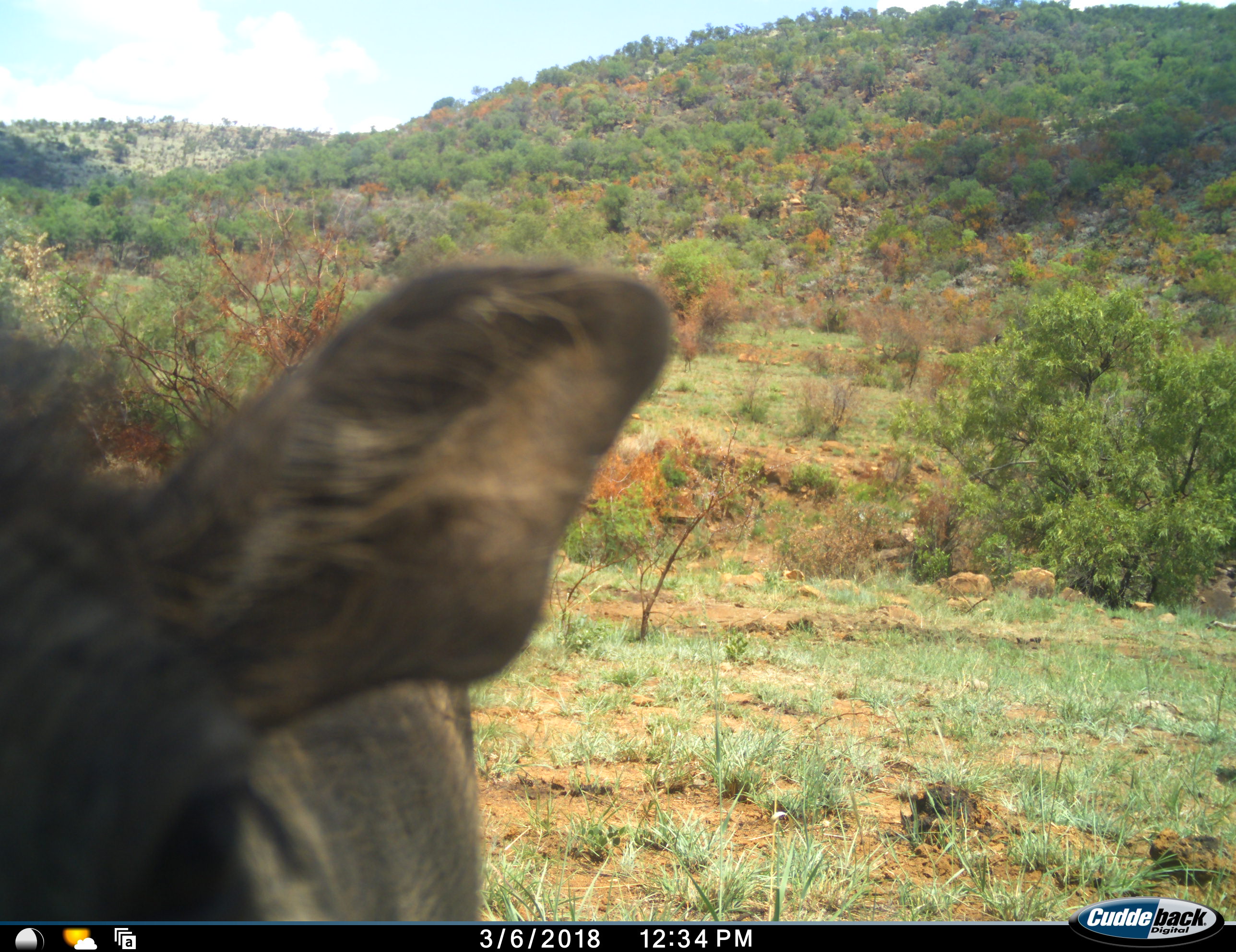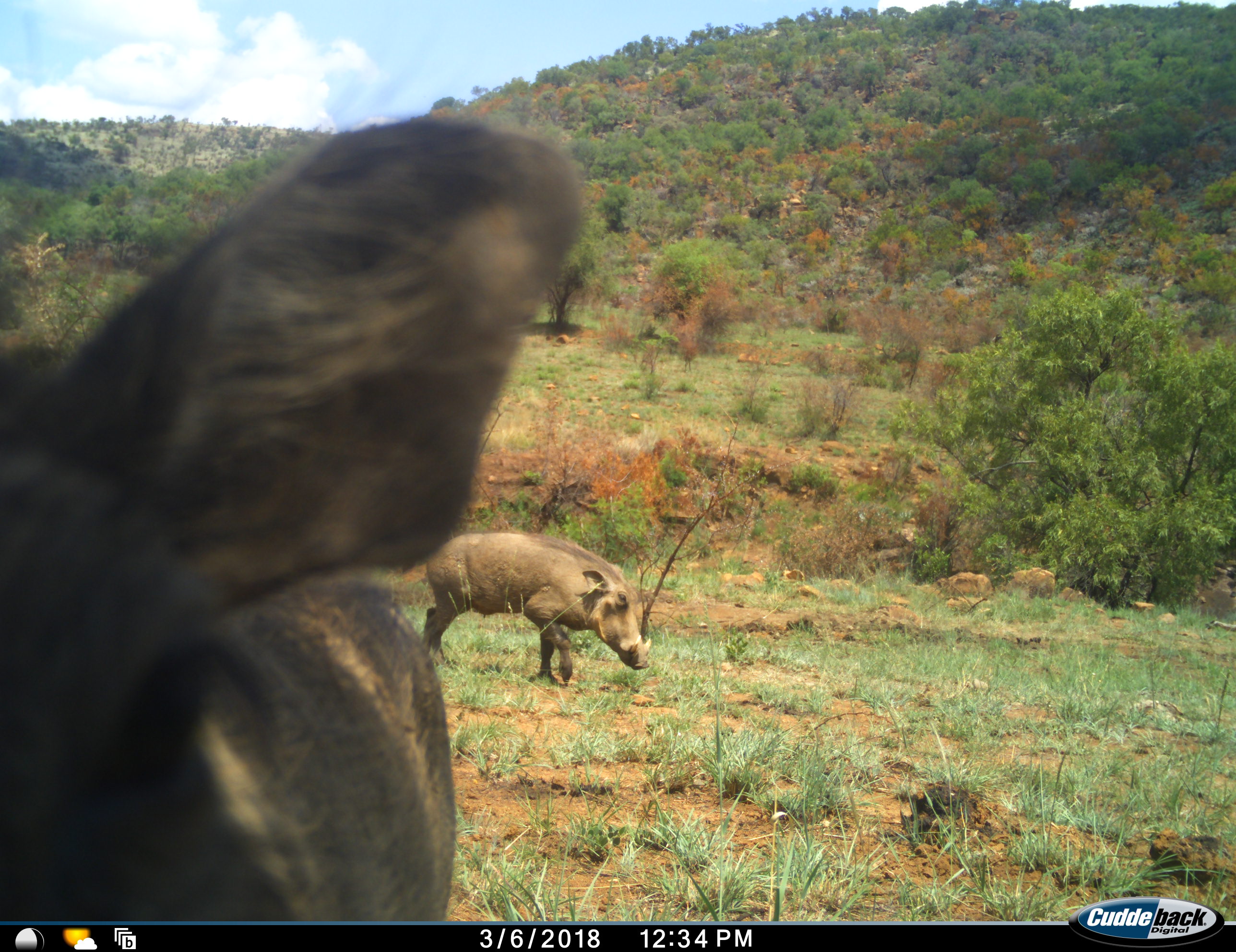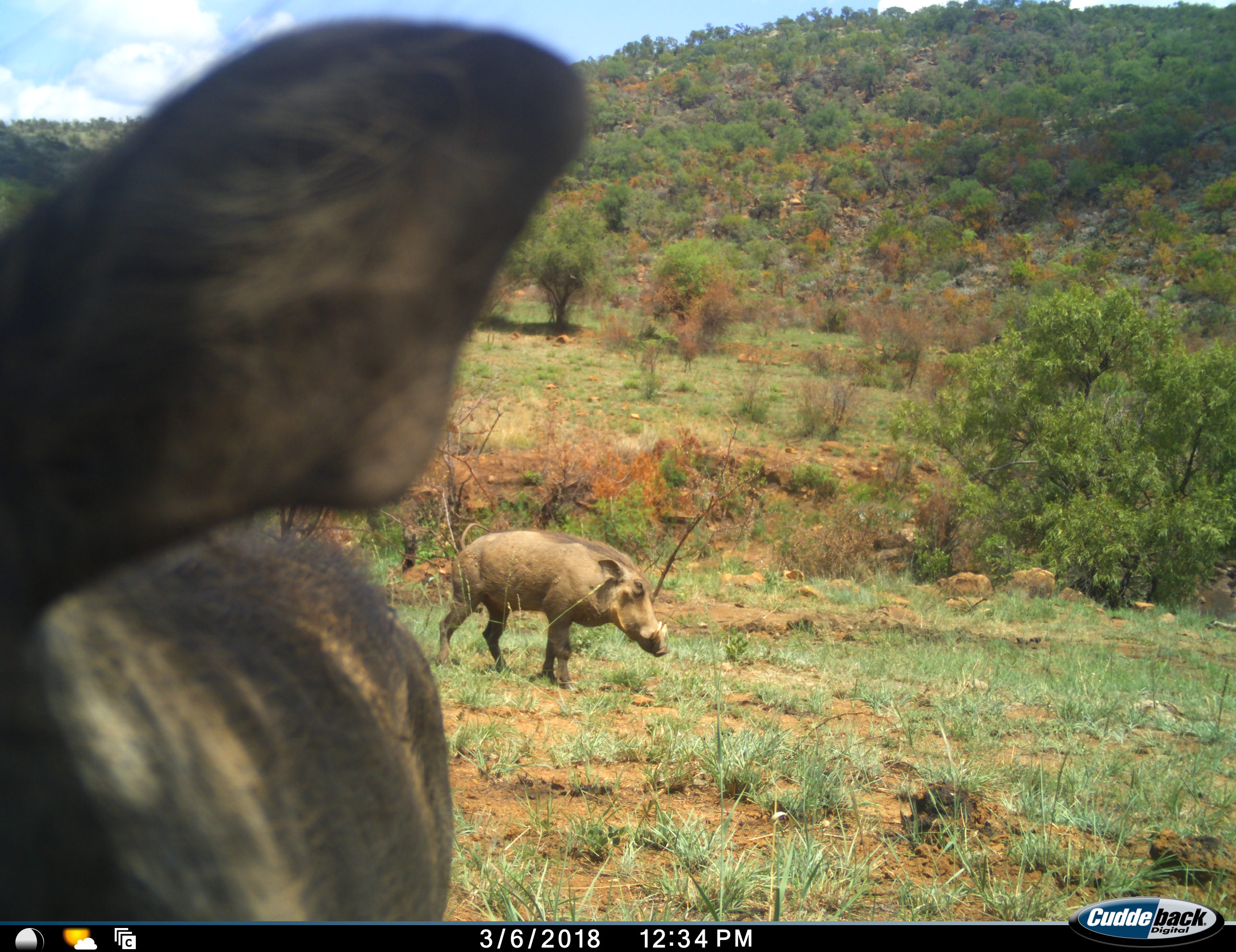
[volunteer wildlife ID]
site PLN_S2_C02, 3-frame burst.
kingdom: Animalia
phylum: Chordata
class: Mammalia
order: Artiodactyla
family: Suidae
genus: Phacochoerus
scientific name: Phacochoerus africanus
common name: warthog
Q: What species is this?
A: Warthog (Phacochoerus africanus).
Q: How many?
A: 2.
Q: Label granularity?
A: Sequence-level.